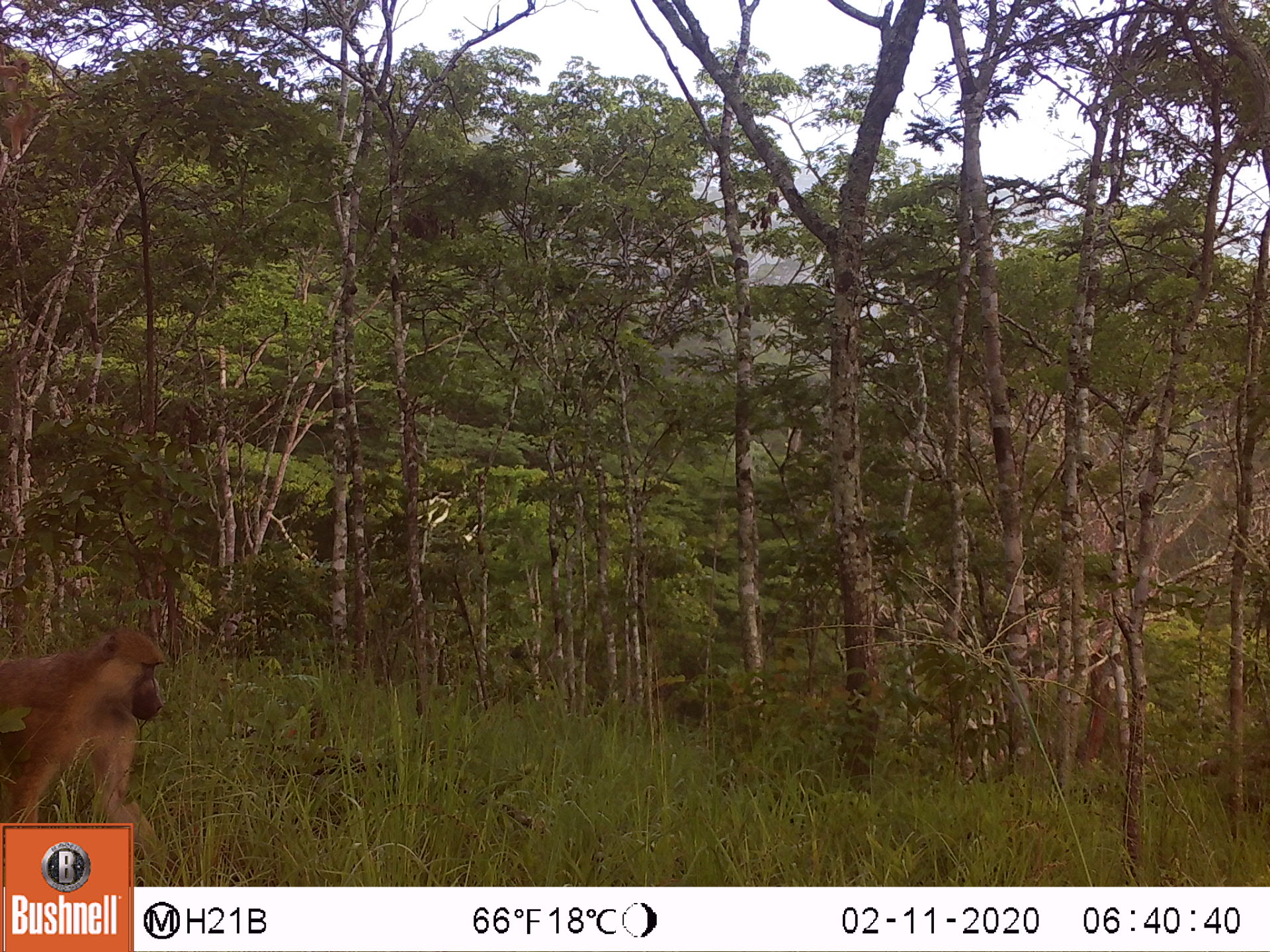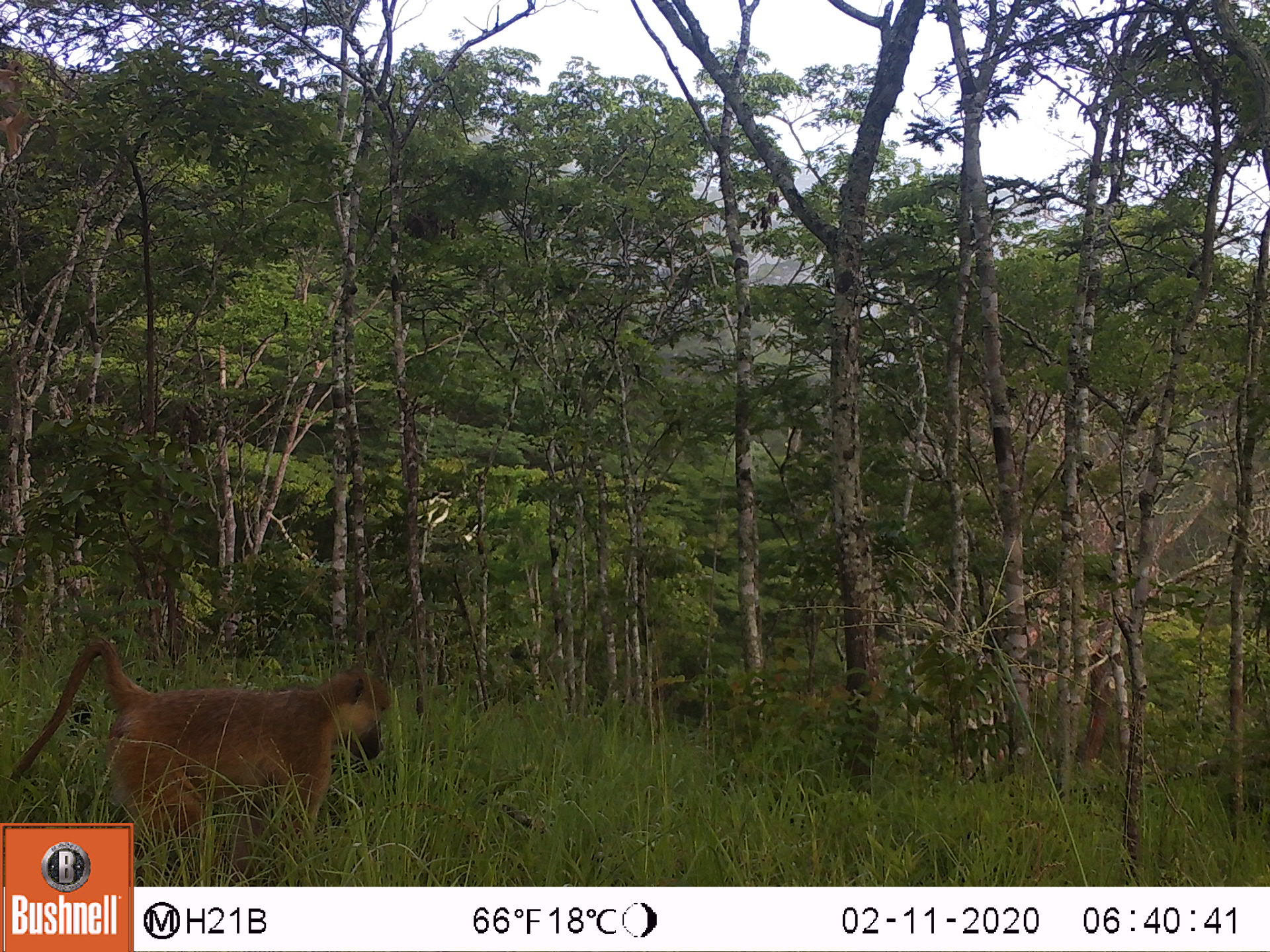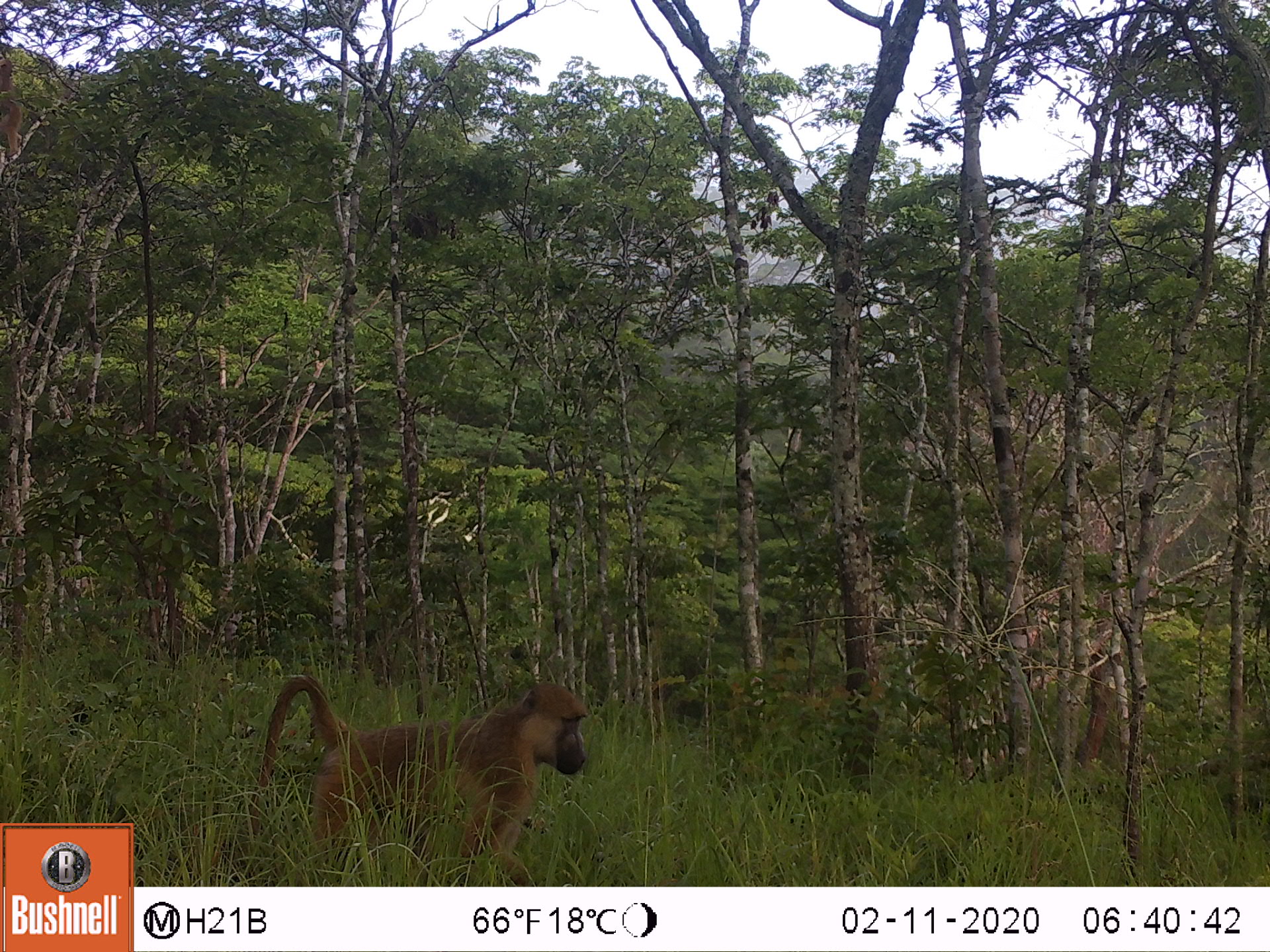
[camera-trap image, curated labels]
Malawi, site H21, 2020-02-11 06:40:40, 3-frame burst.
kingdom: Animalia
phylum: Chordata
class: Mammalia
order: Primates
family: Cercopithecidae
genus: Papio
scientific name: Papio cynocephalus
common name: yellow baboon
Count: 1.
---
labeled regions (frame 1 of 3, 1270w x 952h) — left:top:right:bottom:
yellow baboon: 2:616:180:818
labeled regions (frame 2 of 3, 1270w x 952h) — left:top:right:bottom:
yellow baboon: 8:643:396:821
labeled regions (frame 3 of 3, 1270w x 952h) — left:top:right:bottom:
yellow baboon: 239:673:597:883